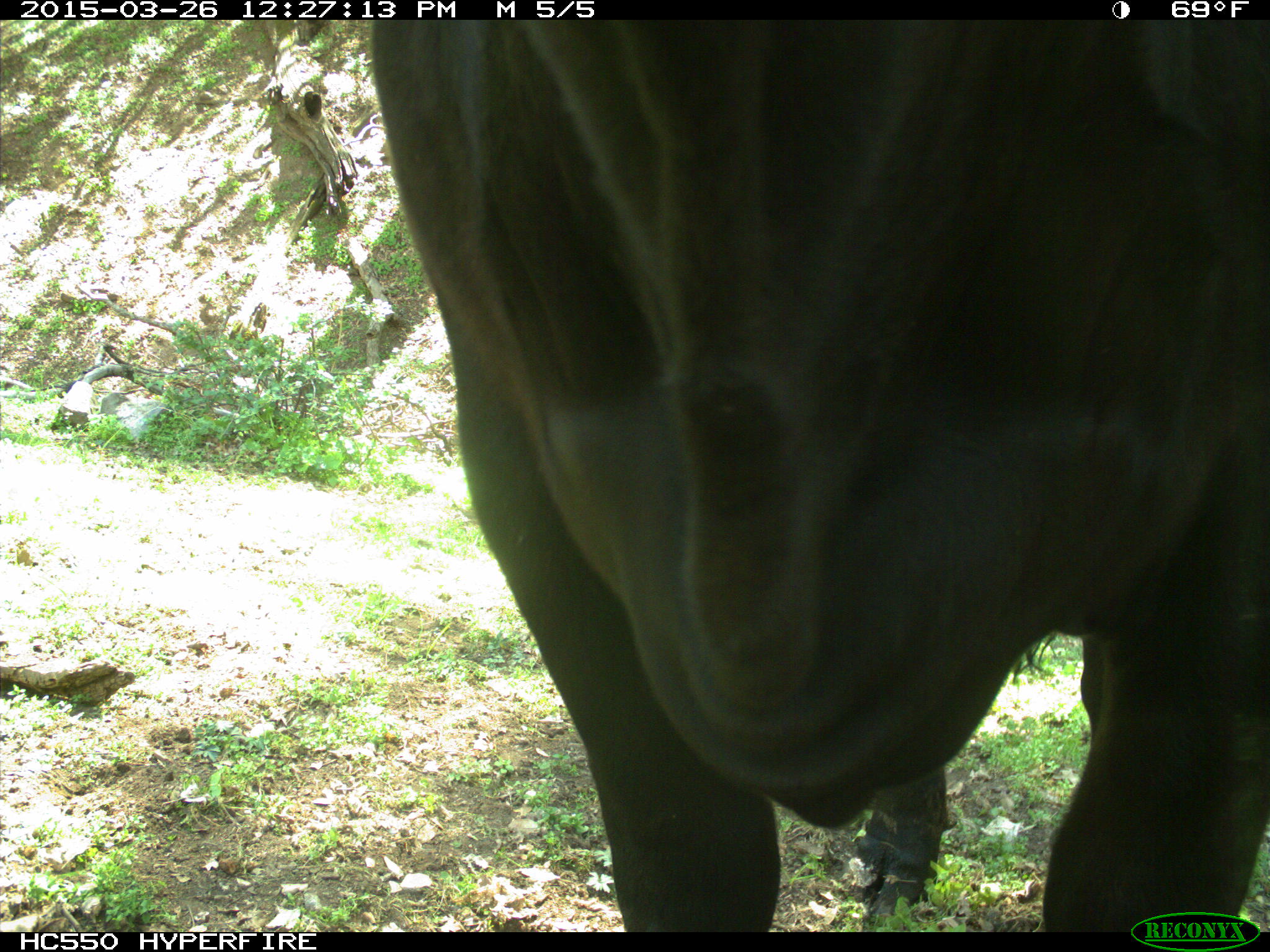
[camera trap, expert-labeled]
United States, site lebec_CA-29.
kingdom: Animalia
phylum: Chordata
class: Mammalia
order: Artiodactyla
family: Bovidae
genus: Bos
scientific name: Bos taurus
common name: domestic cow